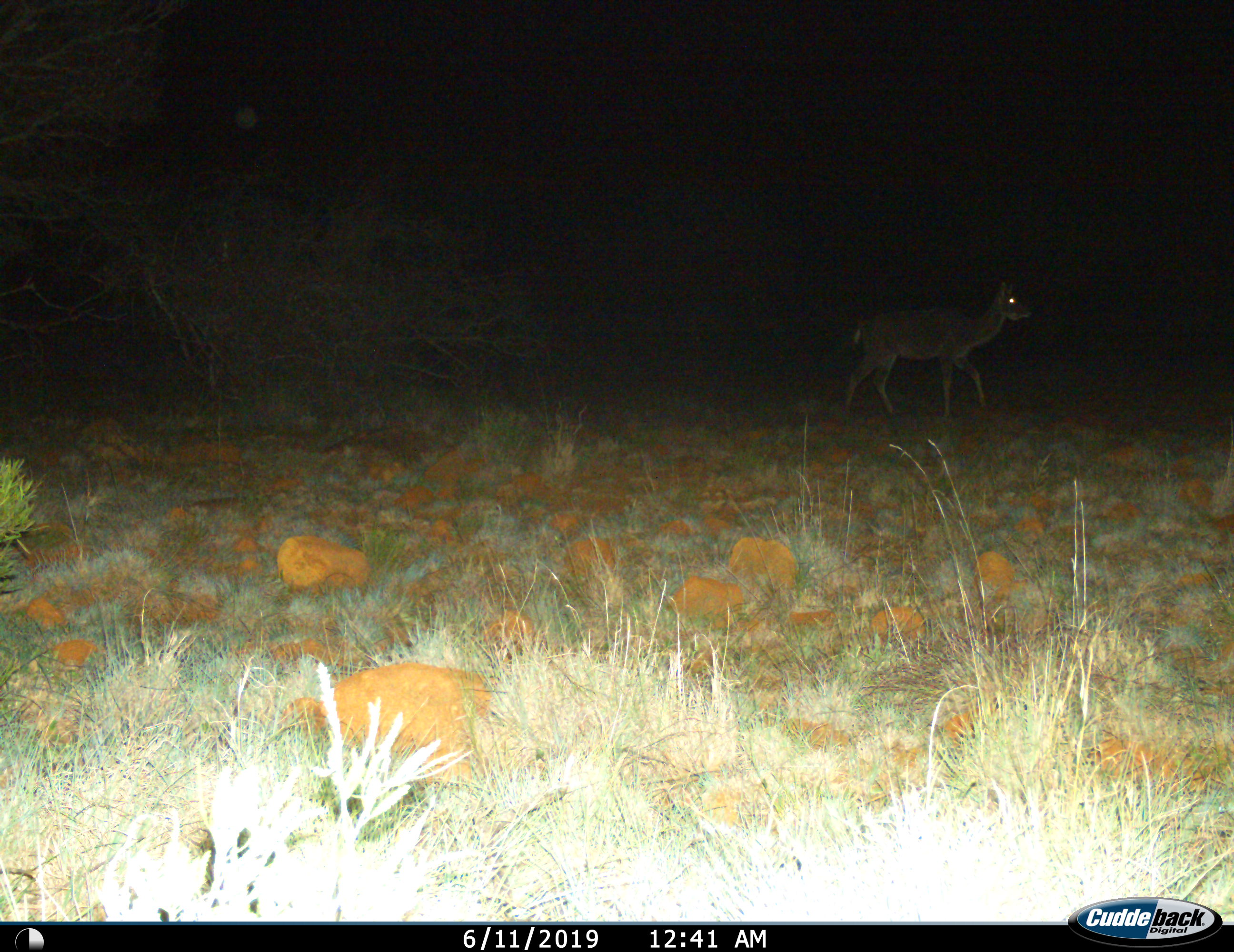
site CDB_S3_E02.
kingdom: Animalia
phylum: Chordata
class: Mammalia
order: Artiodactyla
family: Bovidae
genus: Tragelaphus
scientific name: Tragelaphus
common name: kudu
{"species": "kudu (Tragelaphus)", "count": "1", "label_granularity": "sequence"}